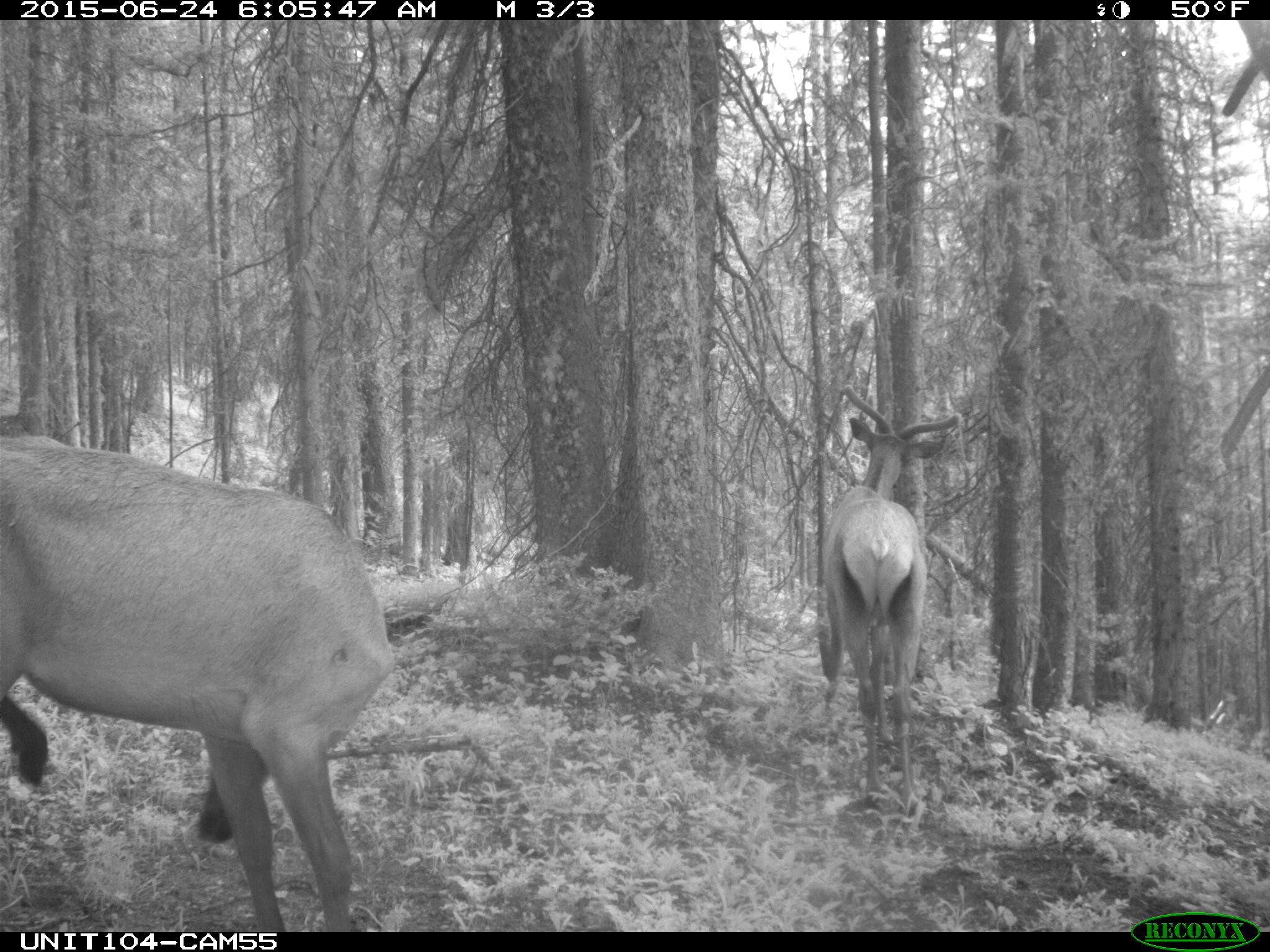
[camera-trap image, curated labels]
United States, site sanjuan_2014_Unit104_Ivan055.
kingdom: Animalia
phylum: Chordata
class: Mammalia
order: Artiodactyla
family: Cervidae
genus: Cervus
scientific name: Cervus elaphus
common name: red deer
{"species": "Cervus elaphus (red deer)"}